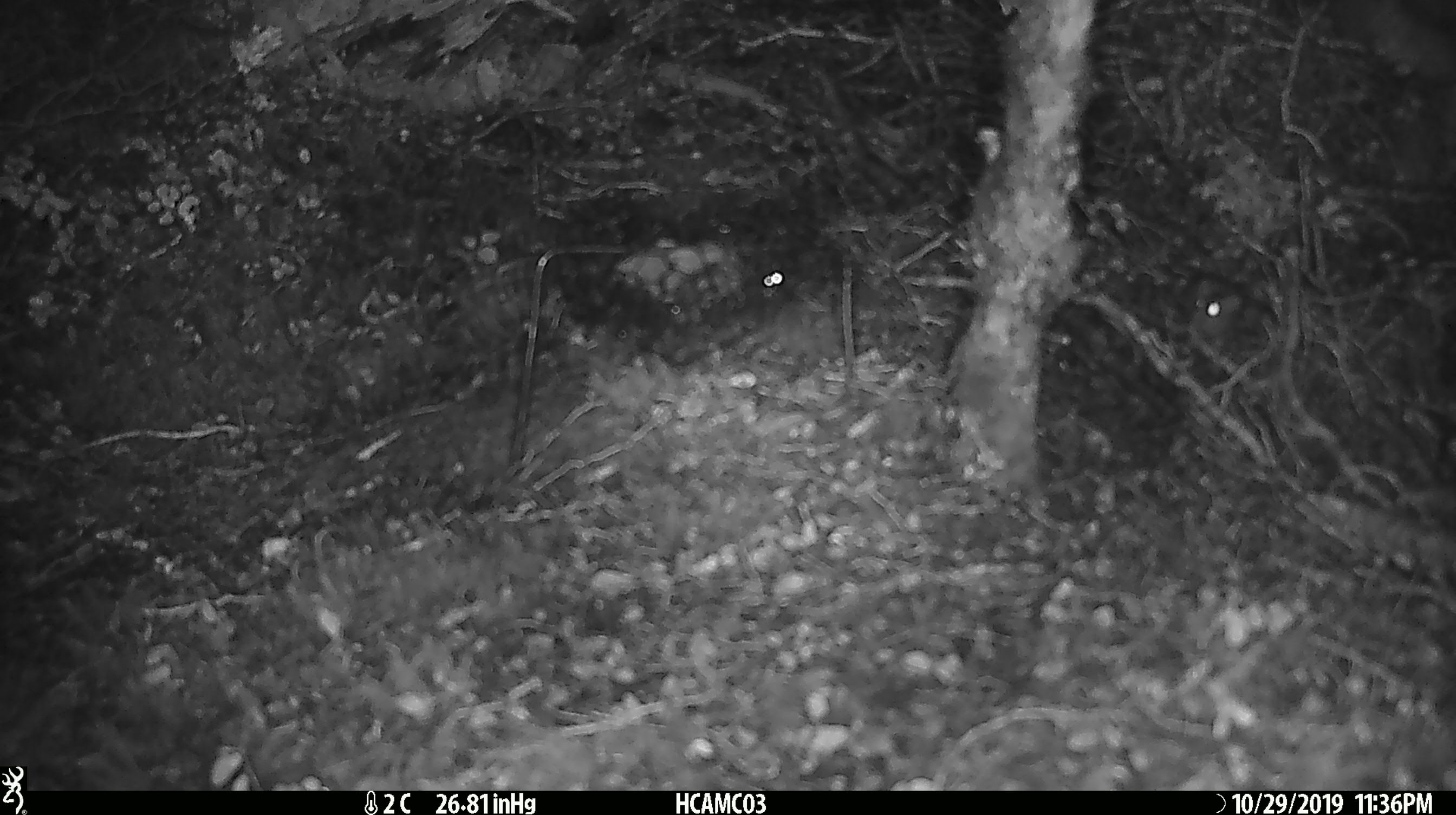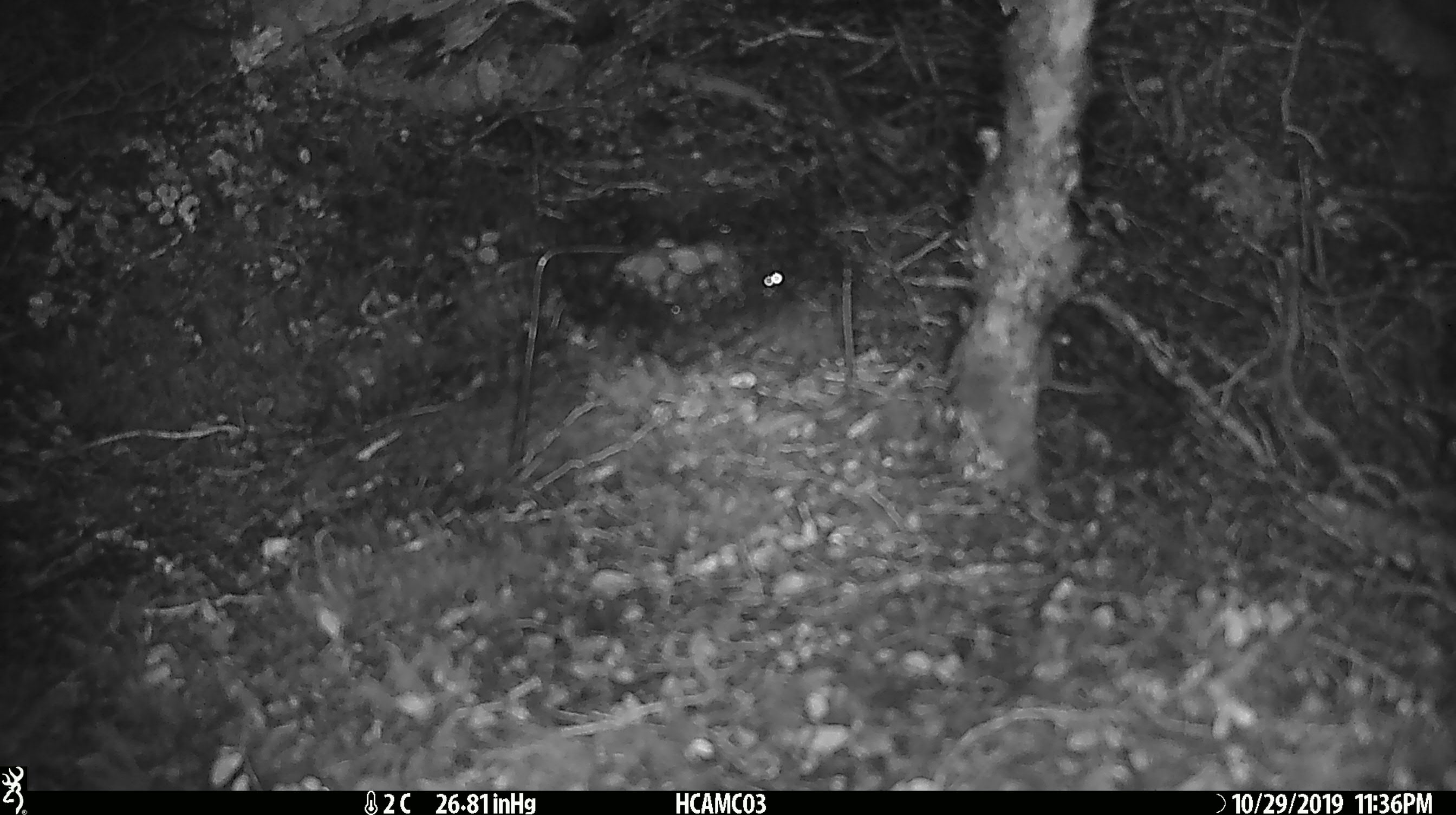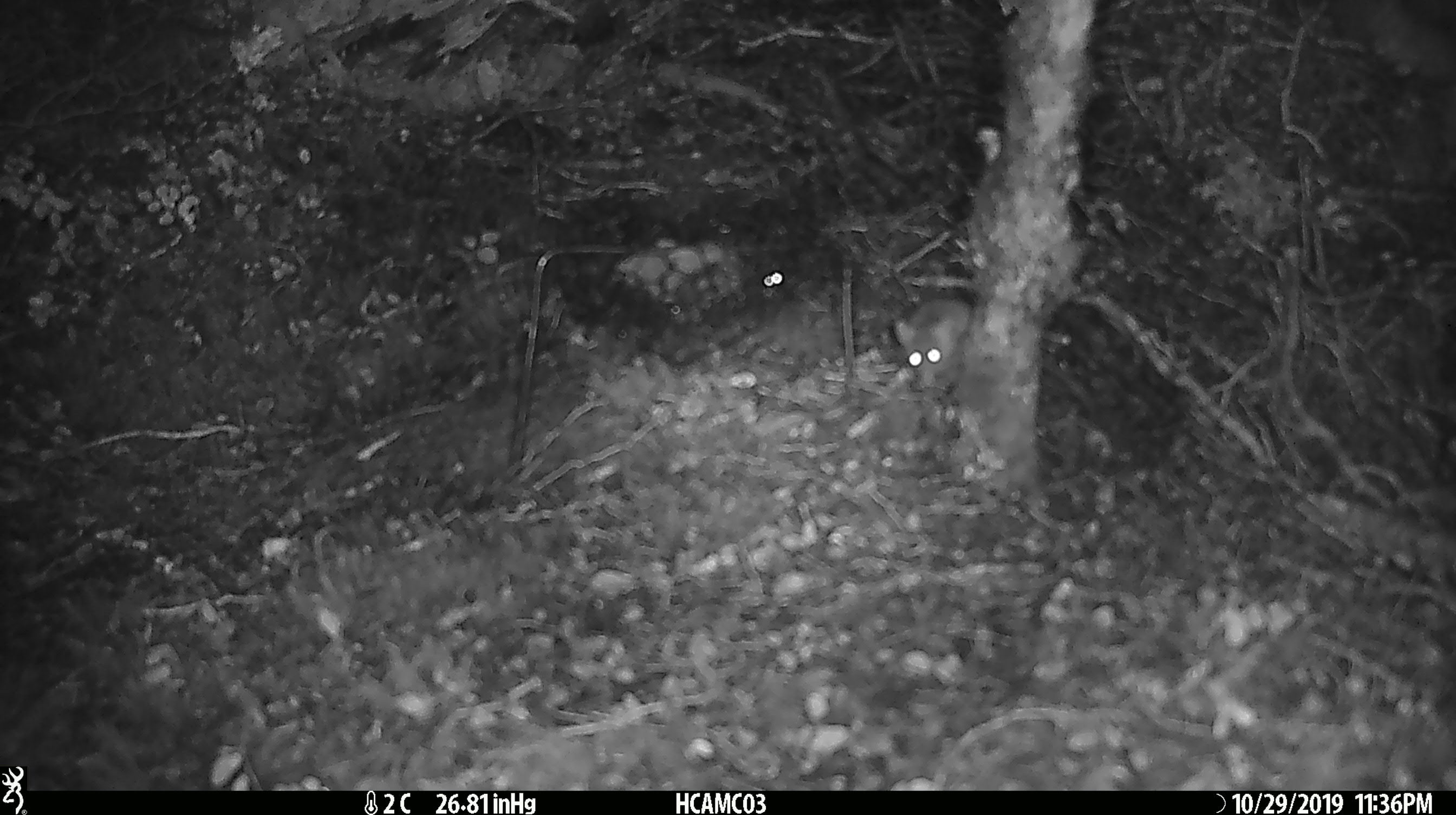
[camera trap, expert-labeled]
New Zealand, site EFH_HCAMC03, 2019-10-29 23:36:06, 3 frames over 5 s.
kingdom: Animalia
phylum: Chordata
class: Mammalia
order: Rodentia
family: Muridae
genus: Mus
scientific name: Mus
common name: mouse